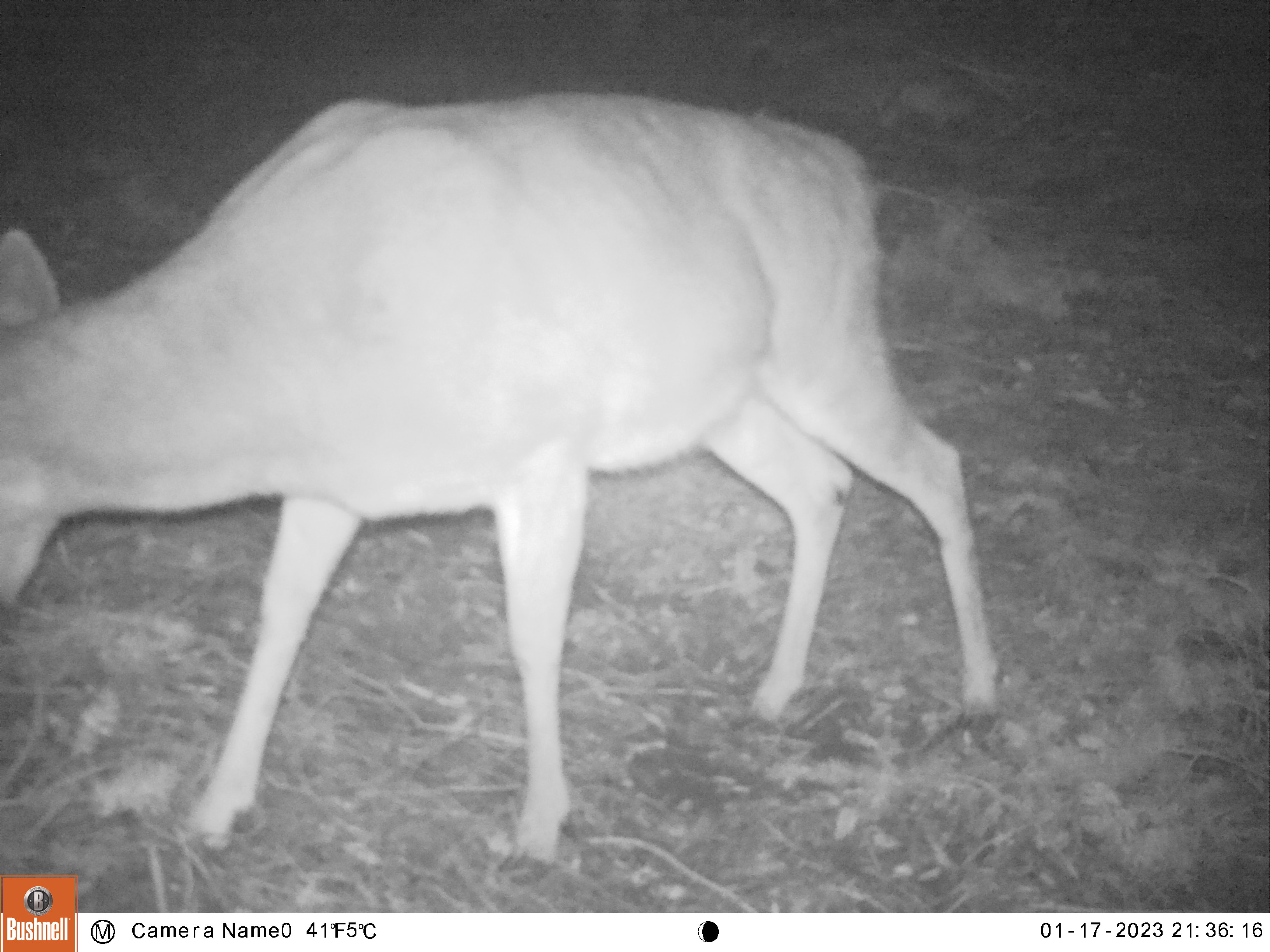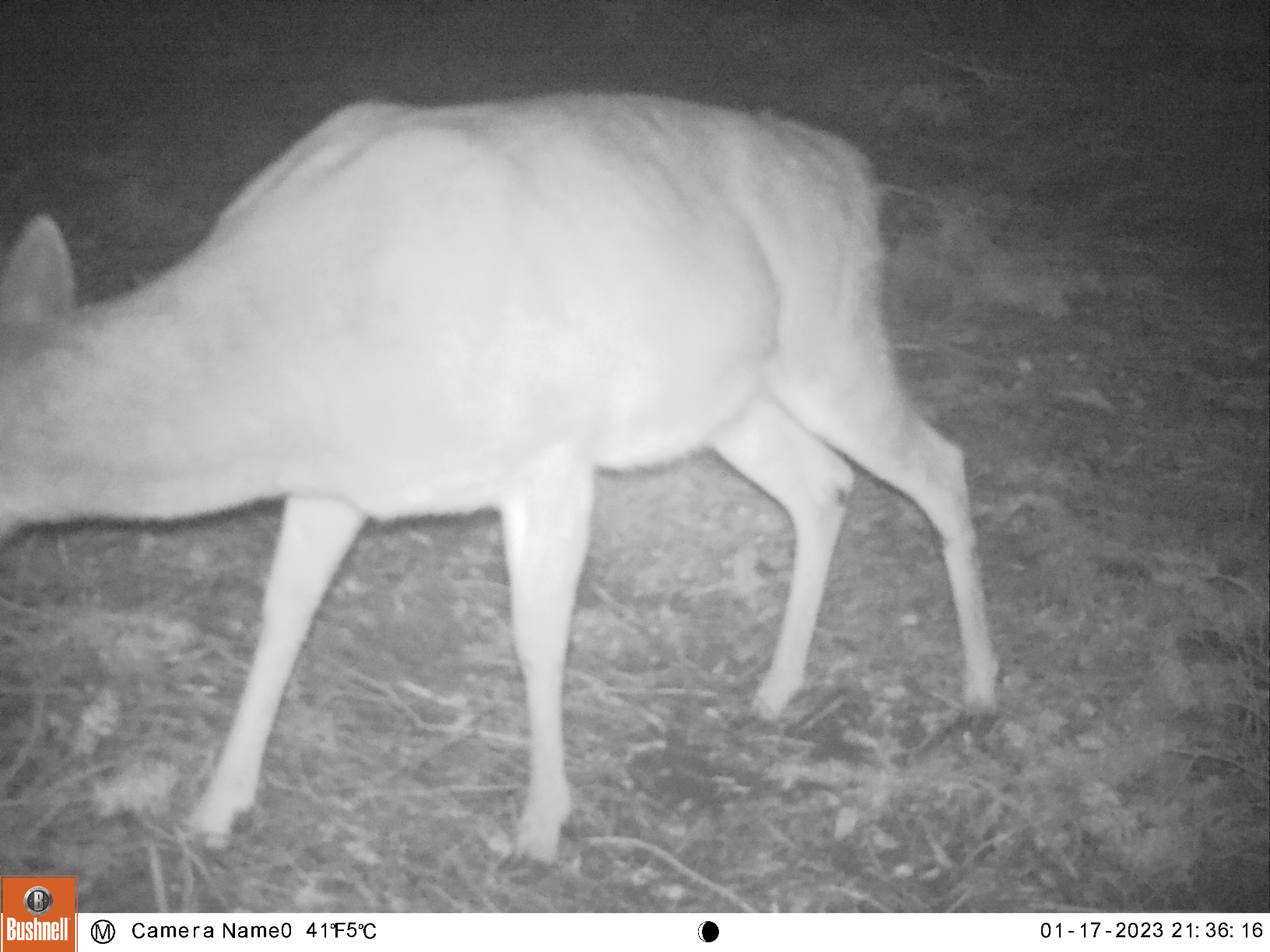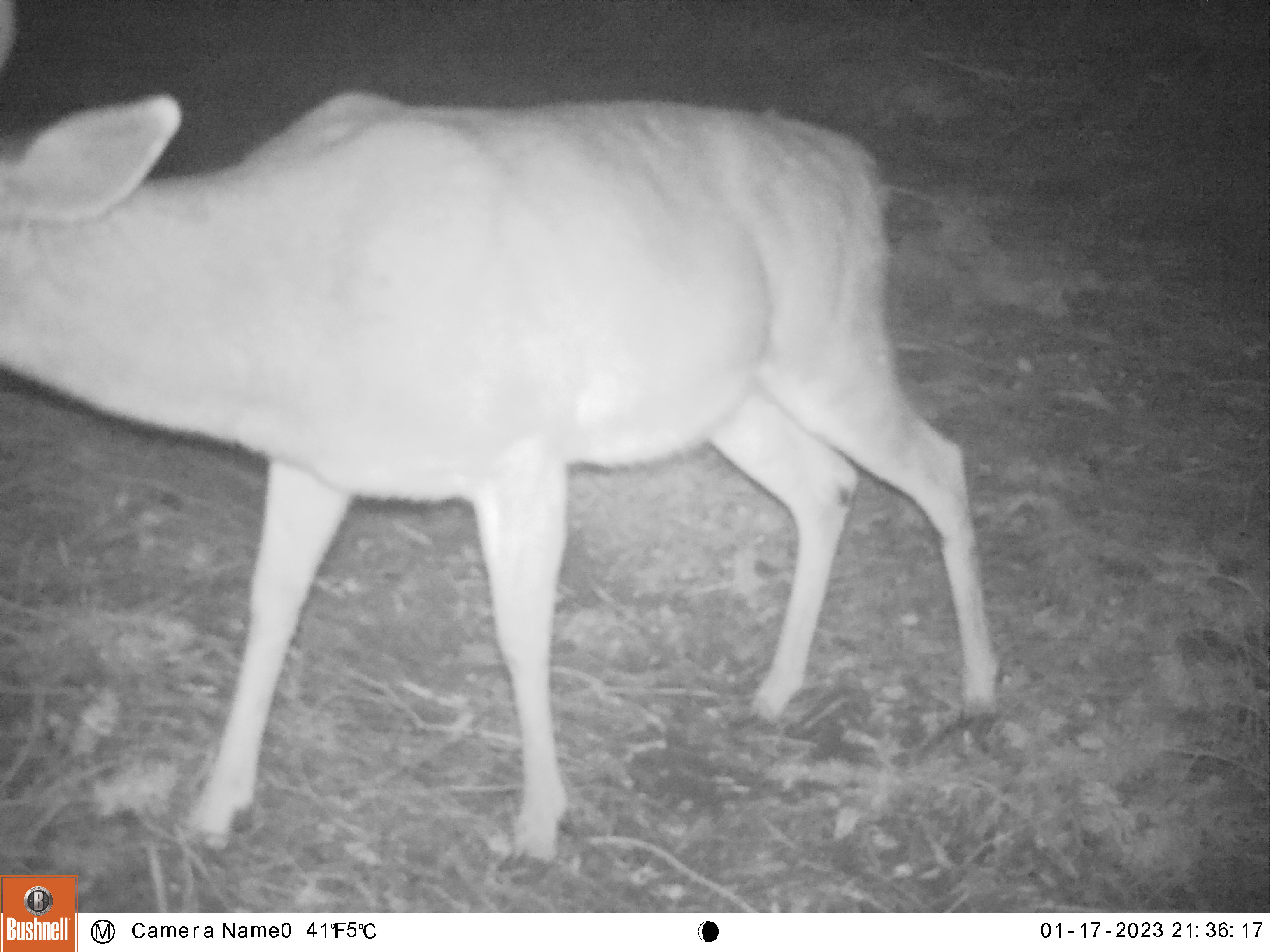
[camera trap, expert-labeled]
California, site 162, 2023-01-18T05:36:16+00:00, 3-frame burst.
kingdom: Animalia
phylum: Chordata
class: Mammalia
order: Artiodactyla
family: Cervidae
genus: Odocoileus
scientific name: Odocoileus hemionus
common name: mule deer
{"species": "mule deer (Odocoileus hemionus)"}